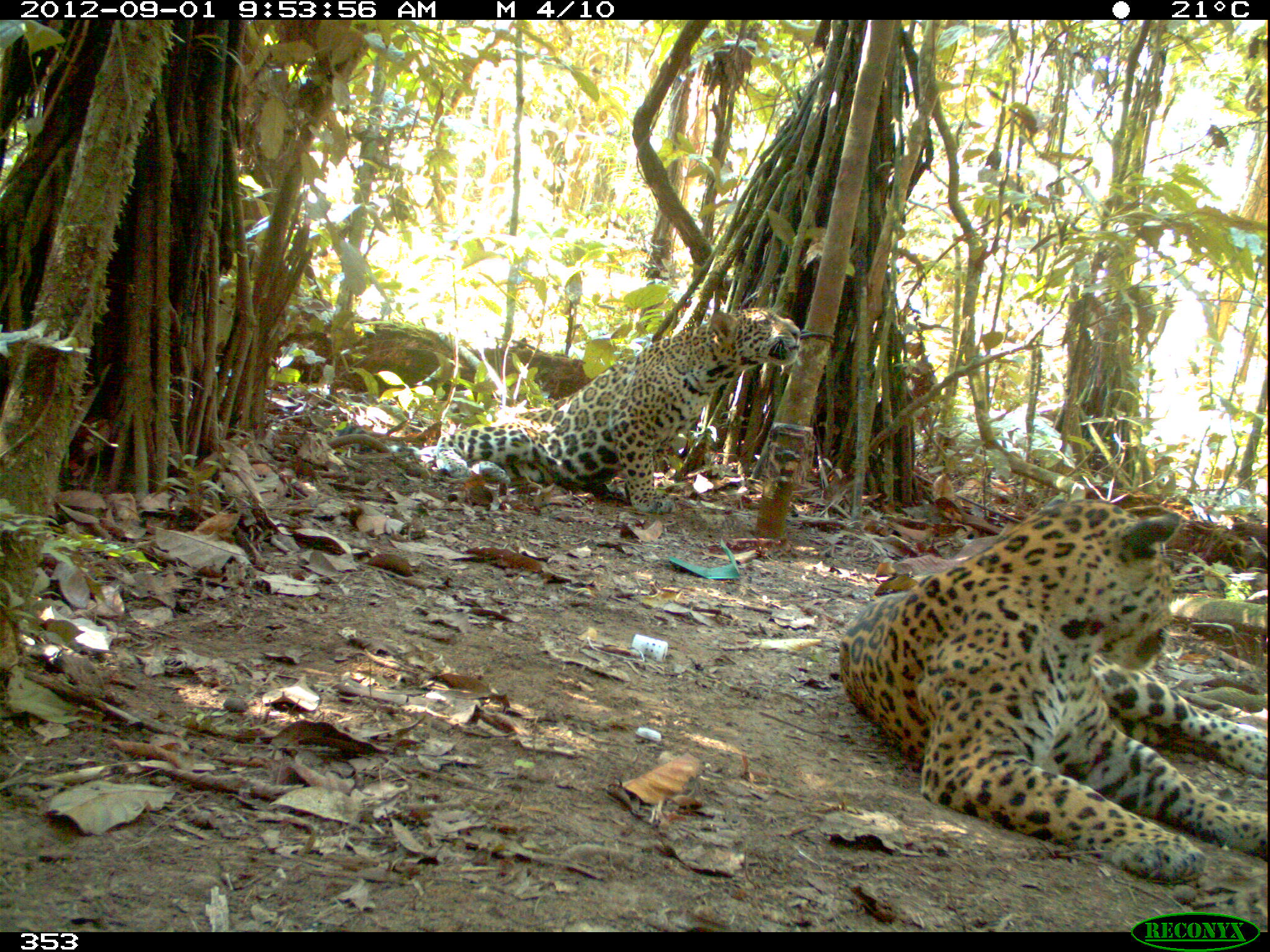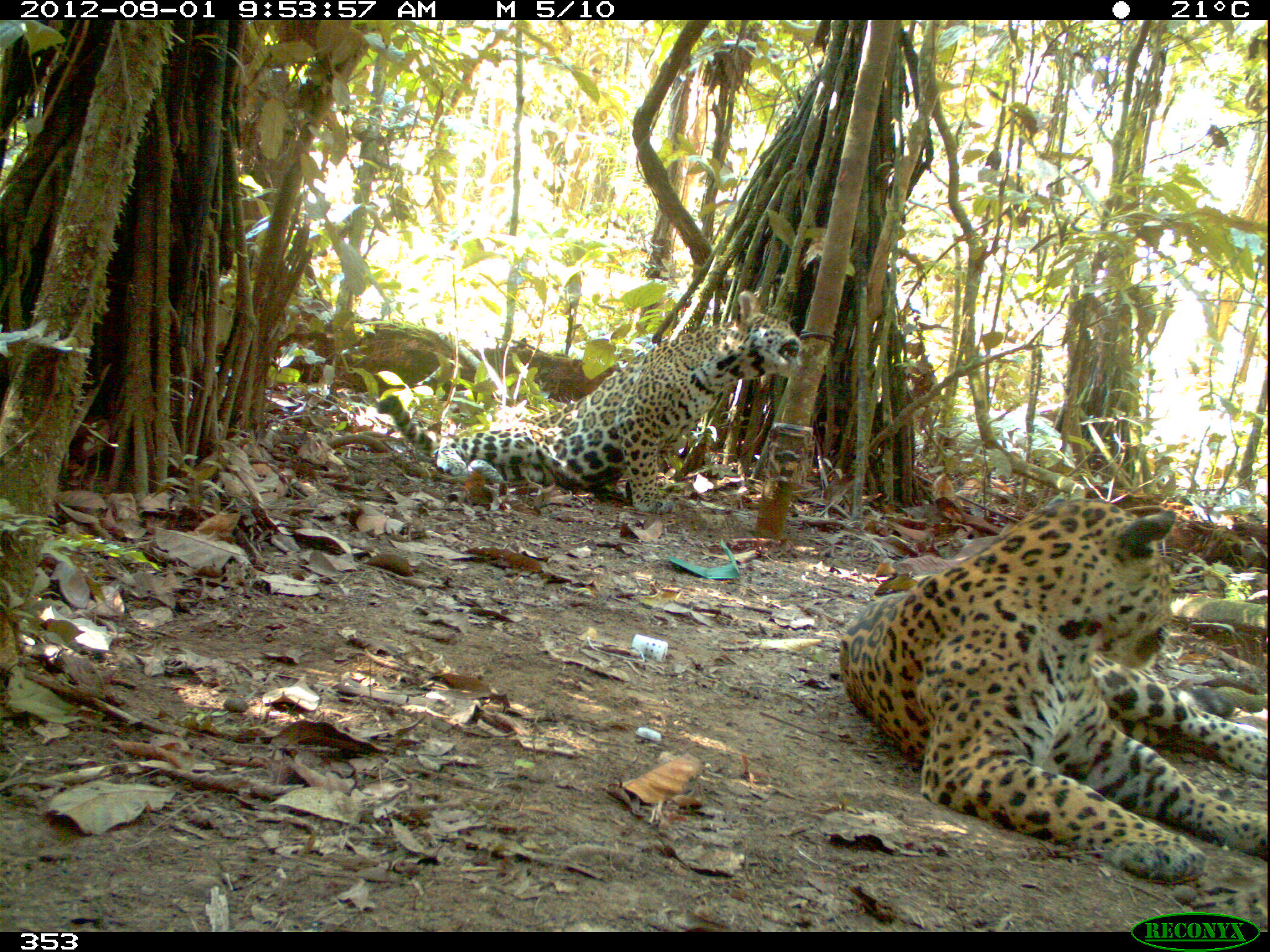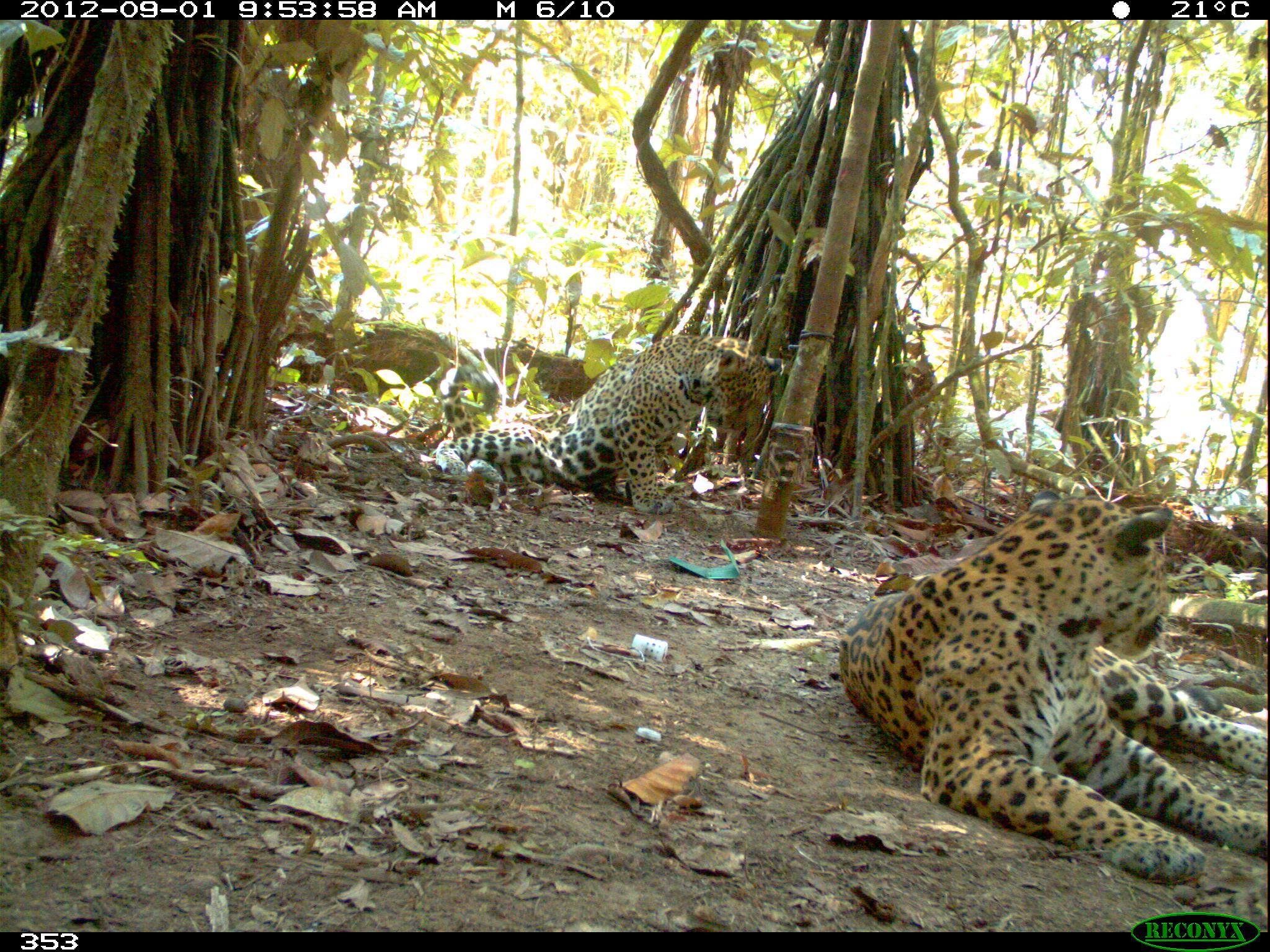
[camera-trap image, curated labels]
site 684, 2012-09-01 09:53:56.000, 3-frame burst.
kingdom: Animalia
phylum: Chordata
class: Mammalia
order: Carnivora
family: Felidae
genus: Panthera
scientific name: Panthera onca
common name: jaguar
Panthera onca (jaguar).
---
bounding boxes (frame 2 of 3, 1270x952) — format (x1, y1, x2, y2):
panthera onca: (839, 494, 1267, 883); (377, 291, 801, 511)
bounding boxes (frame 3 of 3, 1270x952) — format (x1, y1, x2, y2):
panthera onca: (836, 488, 1267, 882); (435, 334, 784, 515)